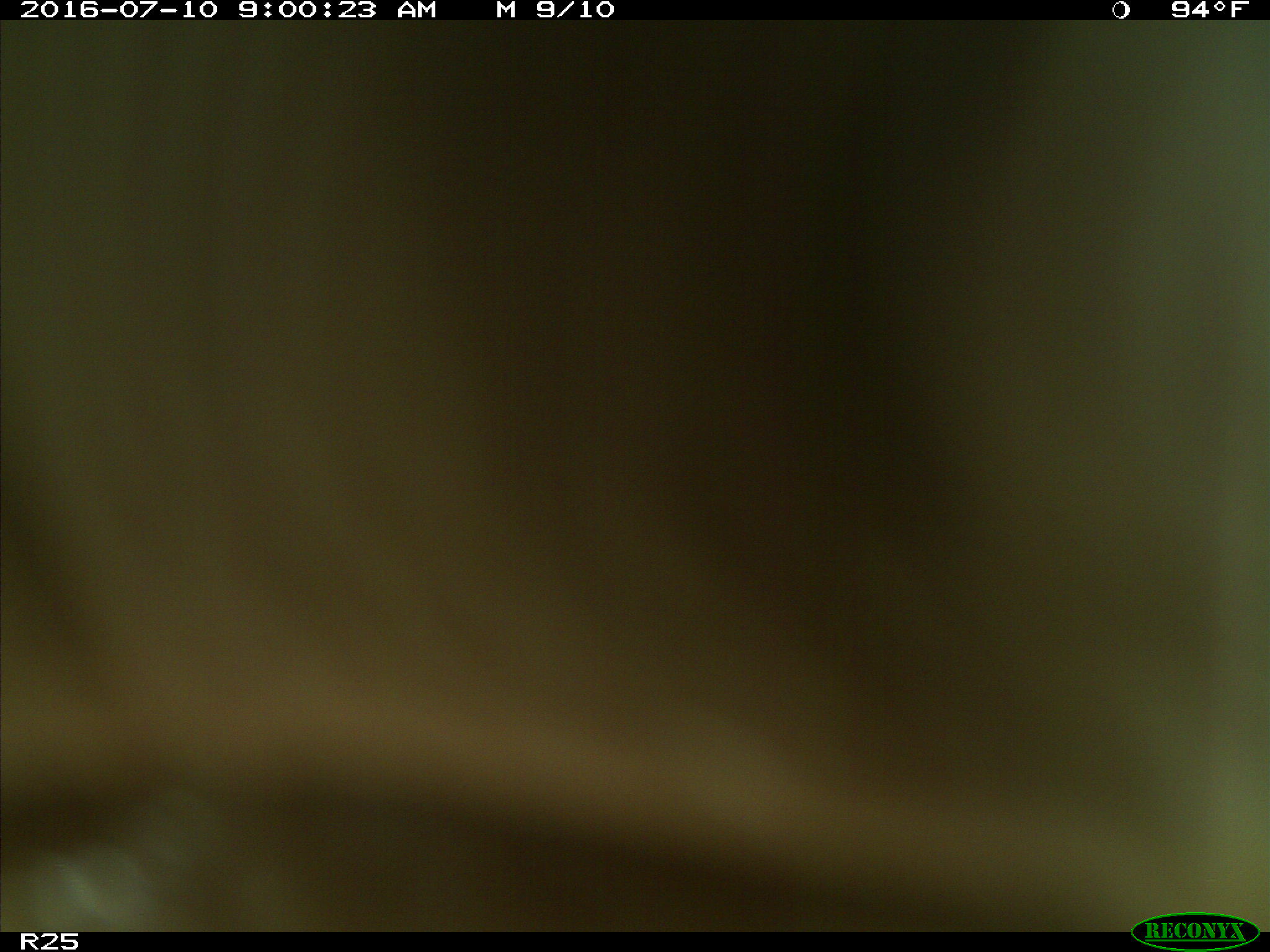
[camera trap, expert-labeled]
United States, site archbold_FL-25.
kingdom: Animalia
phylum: Chordata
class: Mammalia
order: Artiodactyla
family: Bovidae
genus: Bos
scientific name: Bos taurus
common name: domestic cow